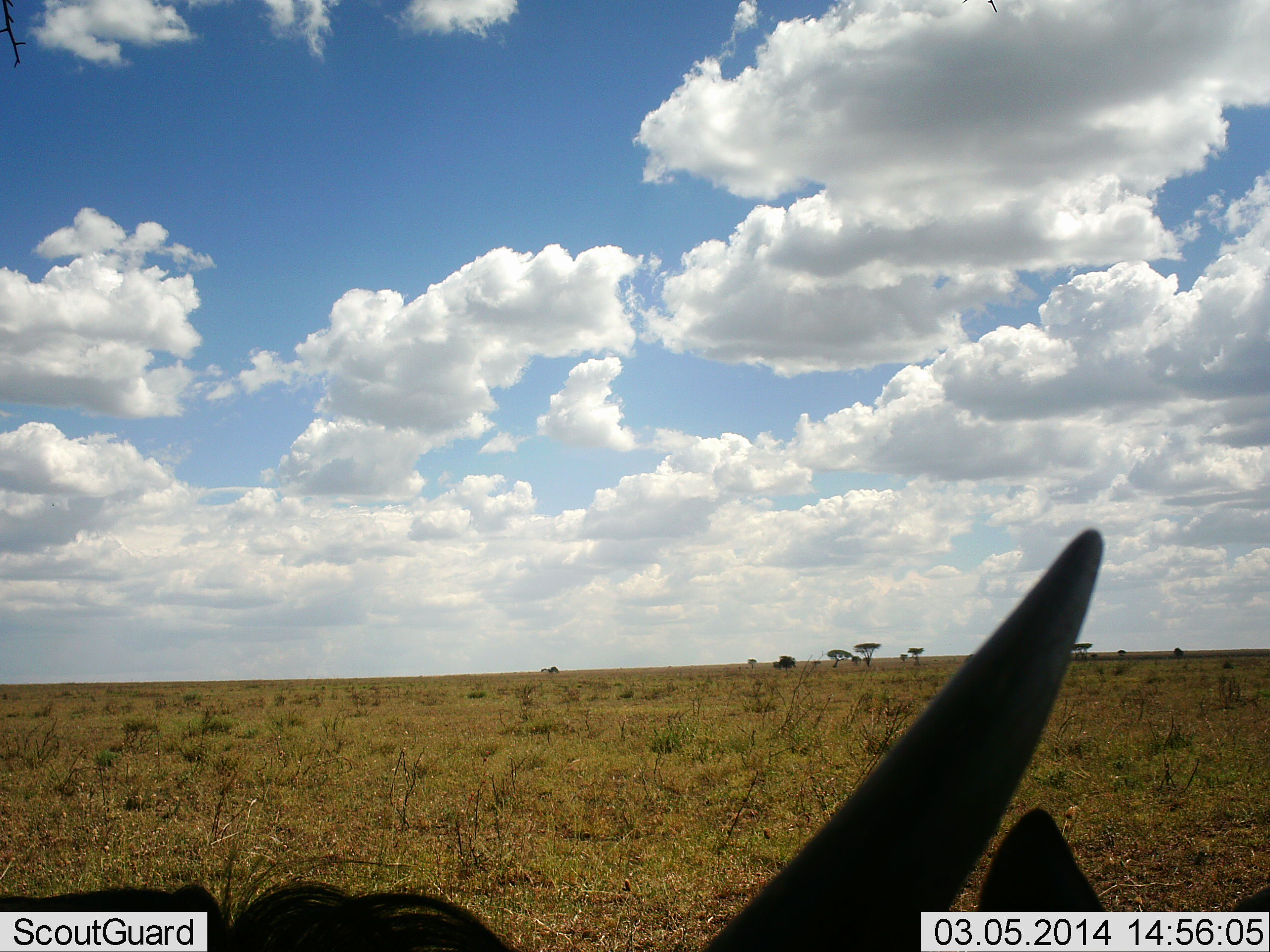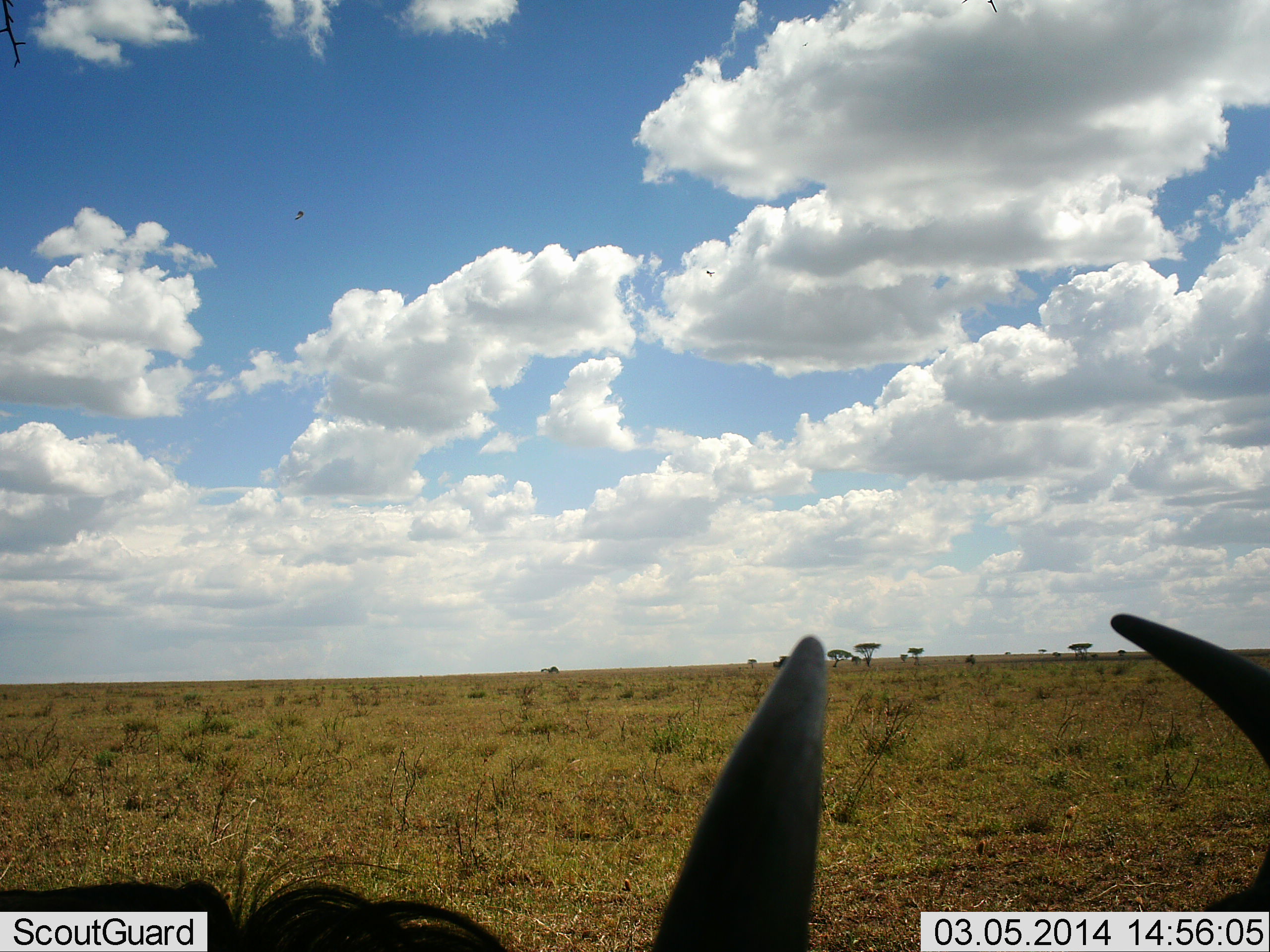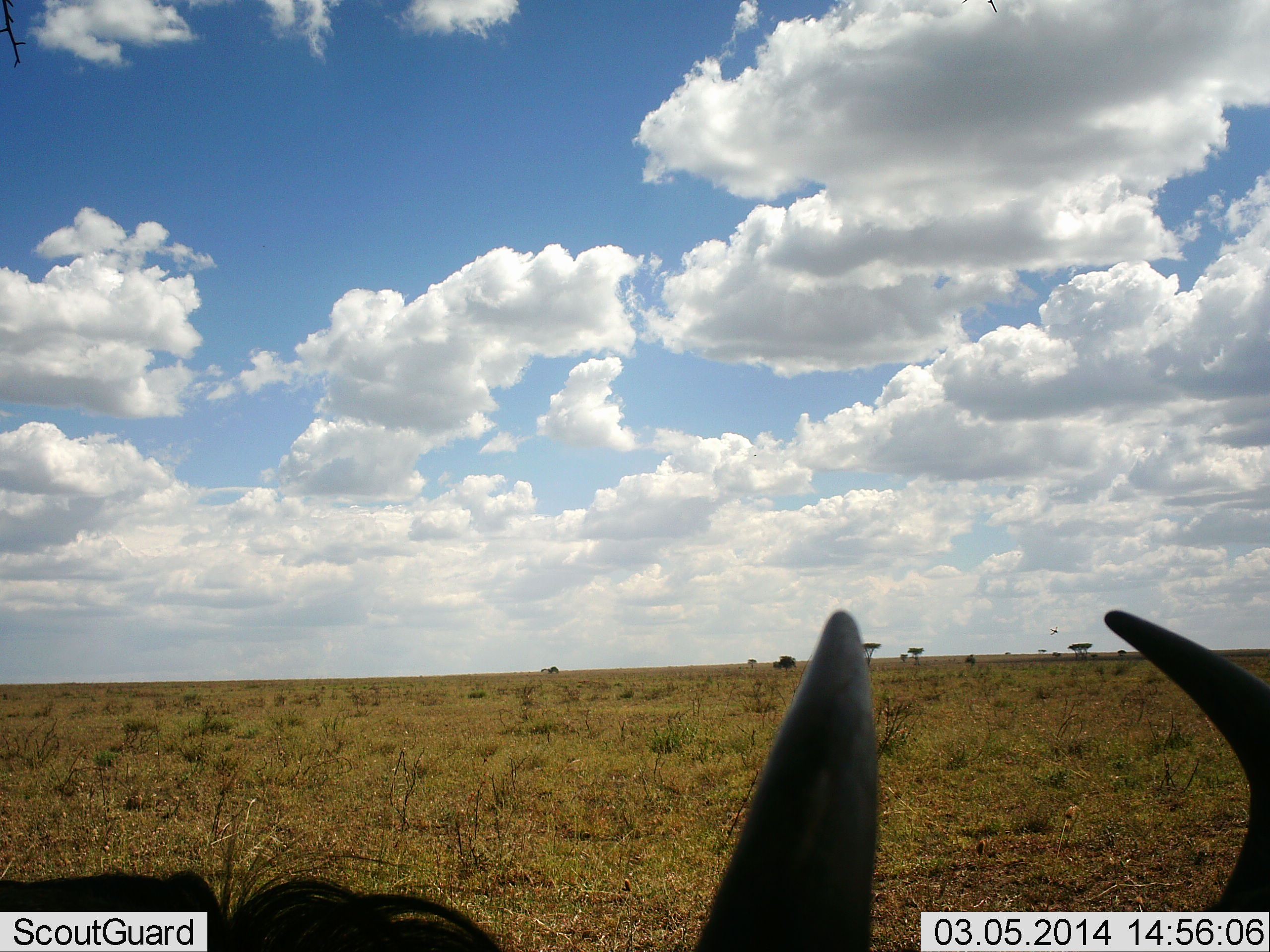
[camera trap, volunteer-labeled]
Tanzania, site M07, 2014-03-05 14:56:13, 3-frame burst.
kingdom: Animalia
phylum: Chordata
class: Mammalia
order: Artiodactyla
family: Bovidae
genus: Connochaetes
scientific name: Connochaetes taurinus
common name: blue wildebeest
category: wildebeest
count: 1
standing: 10%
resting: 80%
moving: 10%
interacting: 0%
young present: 0%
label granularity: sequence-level